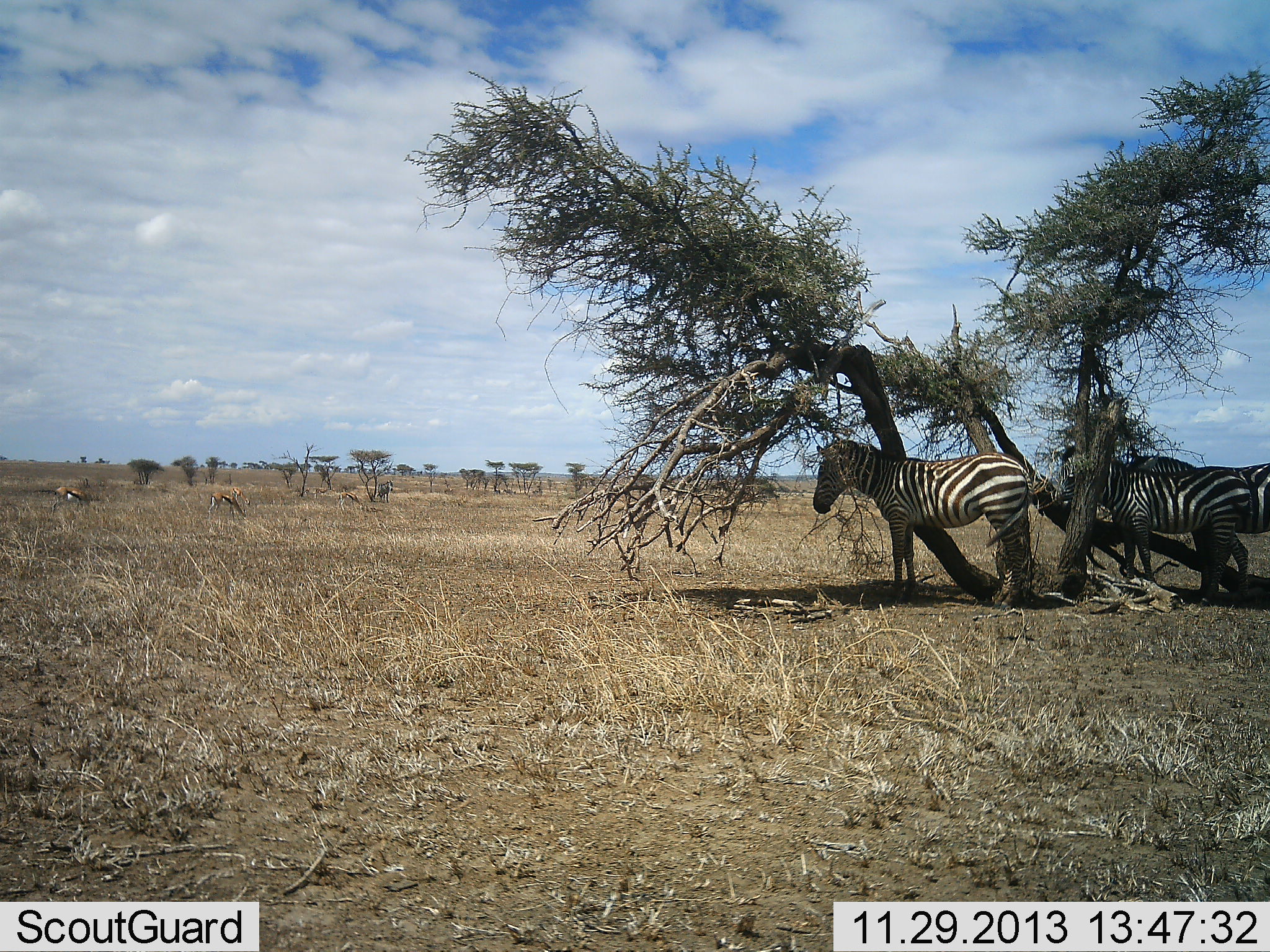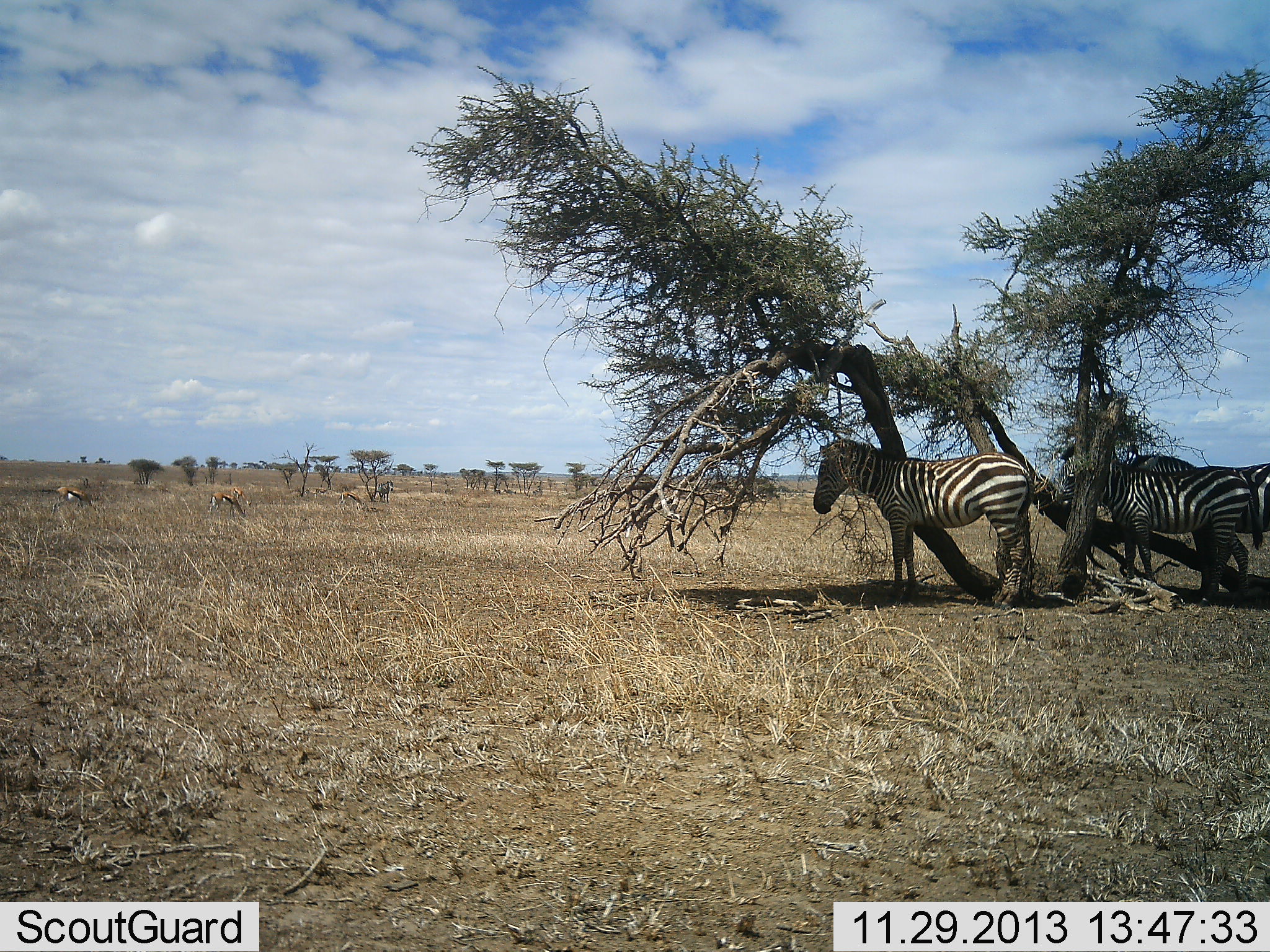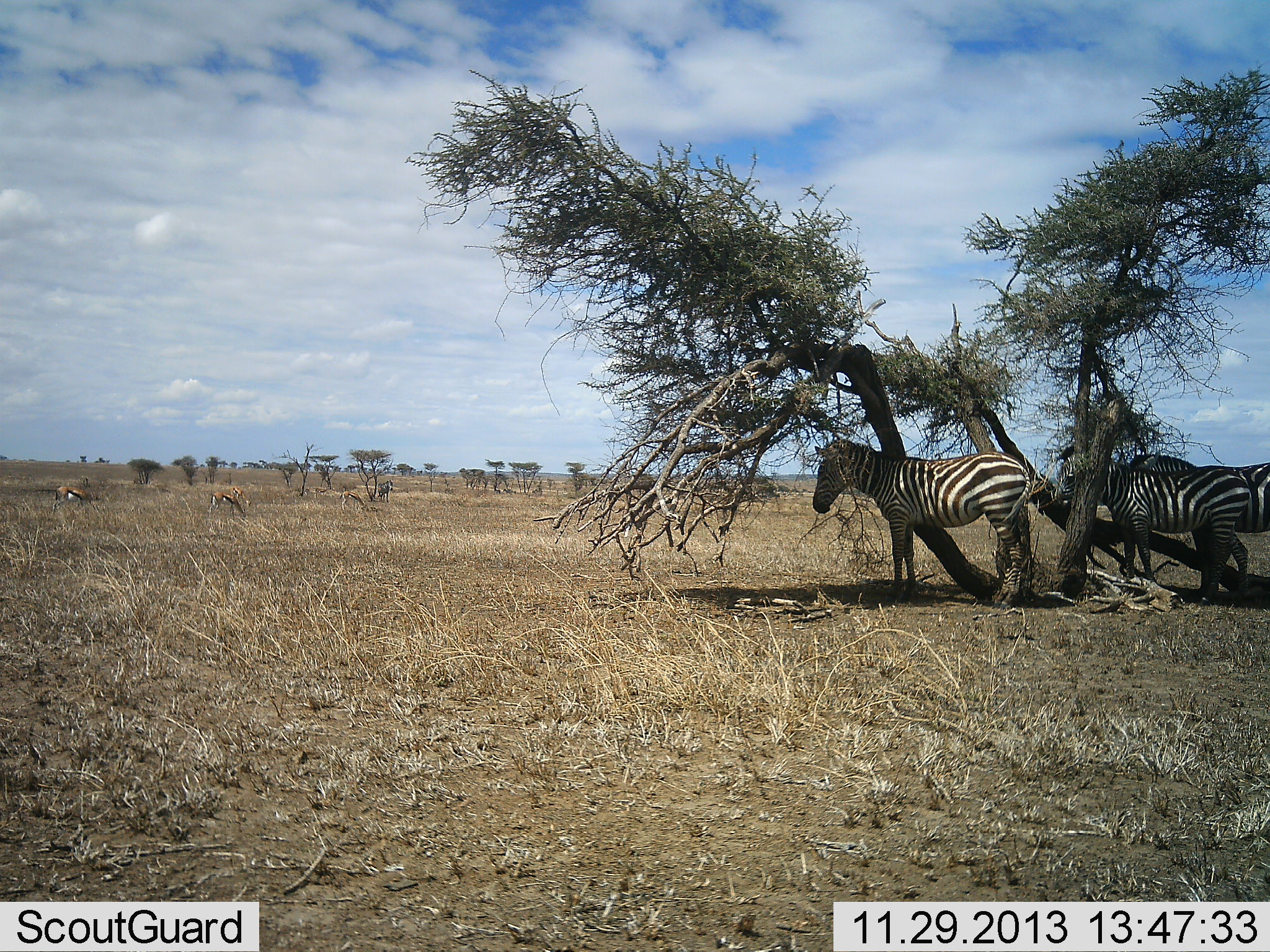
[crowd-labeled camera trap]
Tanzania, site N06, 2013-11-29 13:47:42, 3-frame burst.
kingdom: Animalia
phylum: Chordata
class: Mammalia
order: Artiodactyla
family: Bovidae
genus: Eudorcas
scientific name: Eudorcas thomsonii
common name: thomson's gazelle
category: gazellethomsons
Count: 3.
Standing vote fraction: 30%.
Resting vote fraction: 10%.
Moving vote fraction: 0%.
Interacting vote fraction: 0%.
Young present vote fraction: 0%.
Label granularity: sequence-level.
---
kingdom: Animalia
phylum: Chordata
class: Mammalia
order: Perissodactyla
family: Equidae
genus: Equus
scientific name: Equus quagga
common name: plains zebra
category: zebra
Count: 3.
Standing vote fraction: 100%.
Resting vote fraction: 12%.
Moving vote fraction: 0%.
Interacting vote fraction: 6%.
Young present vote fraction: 0%.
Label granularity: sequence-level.